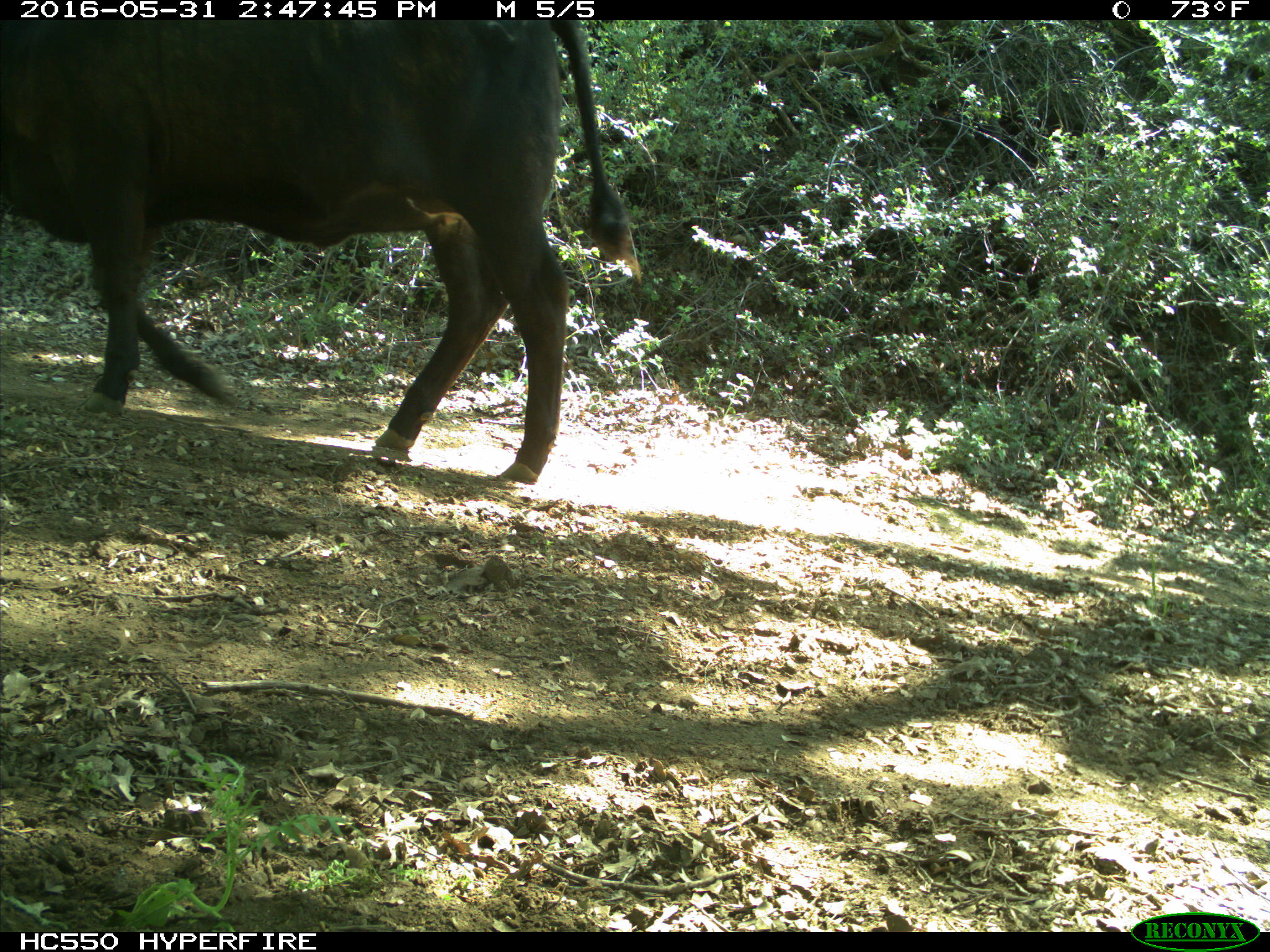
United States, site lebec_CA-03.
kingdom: Animalia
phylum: Chordata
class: Mammalia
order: Artiodactyla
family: Bovidae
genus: Bos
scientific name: Bos taurus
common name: domestic cow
Bos taurus (domestic cow).